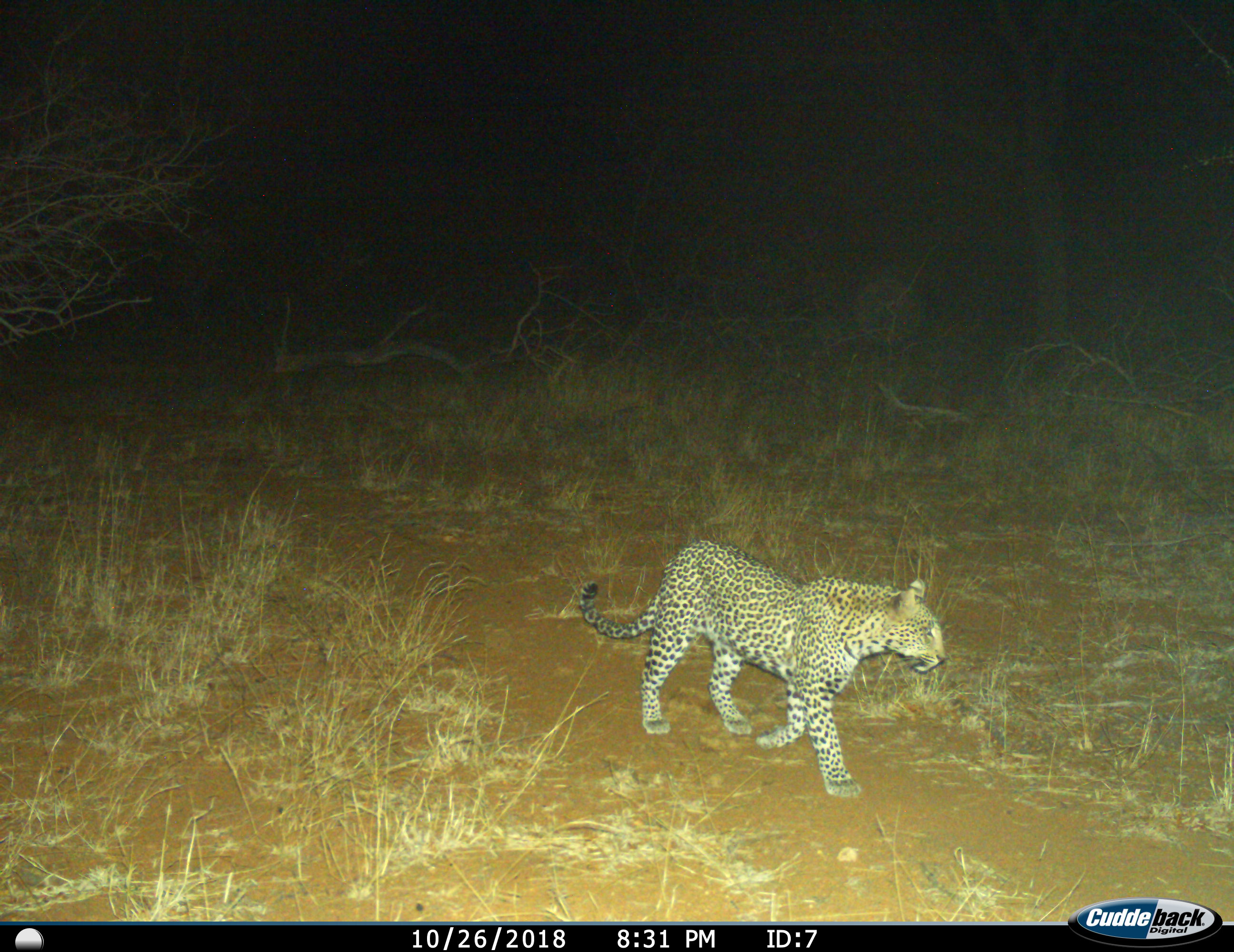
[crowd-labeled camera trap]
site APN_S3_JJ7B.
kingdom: Animalia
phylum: Chordata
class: Mammalia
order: Carnivora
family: Felidae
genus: Panthera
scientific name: Panthera pardus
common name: leopard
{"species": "leopard (Panthera pardus)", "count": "1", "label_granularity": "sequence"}